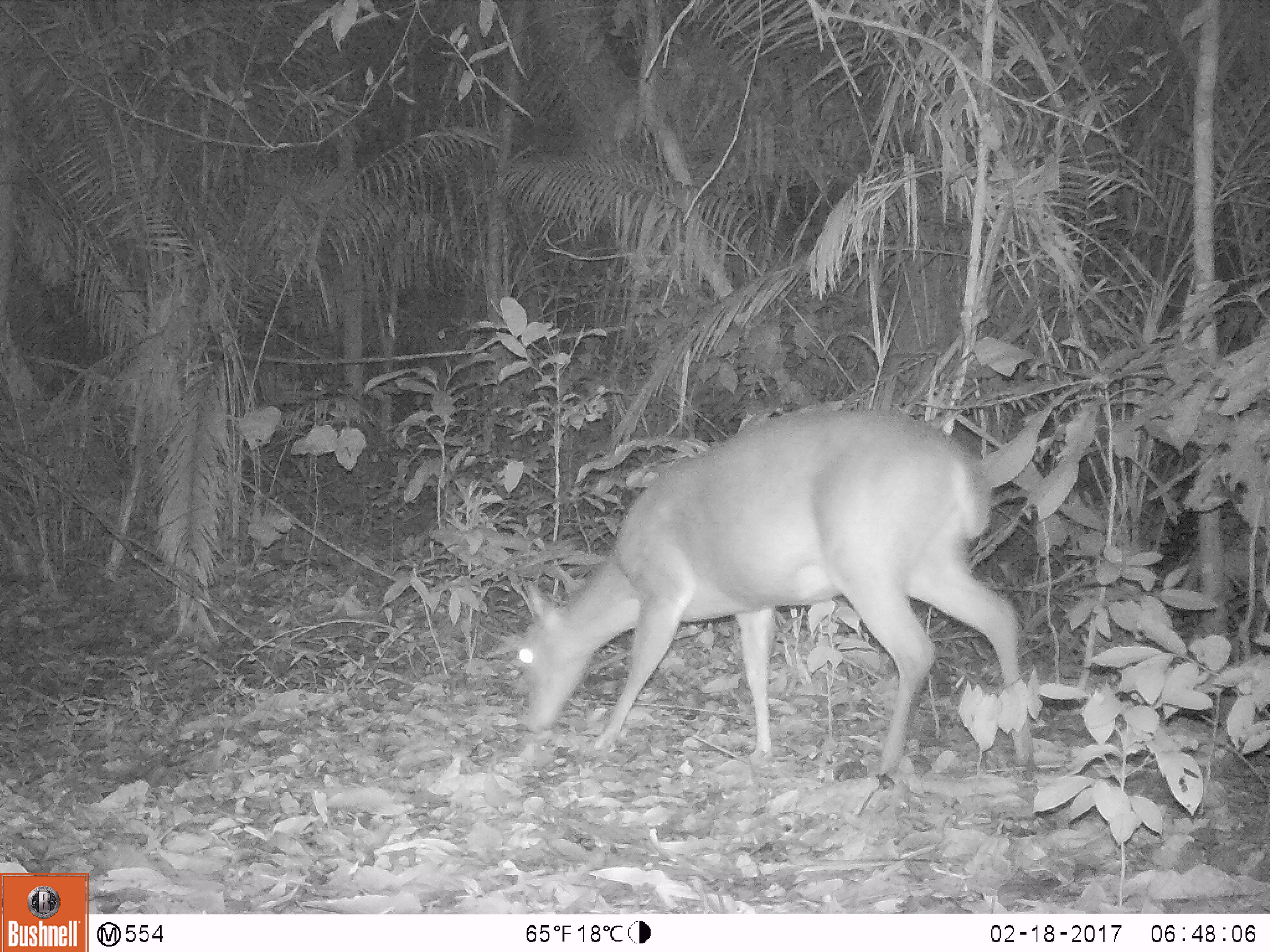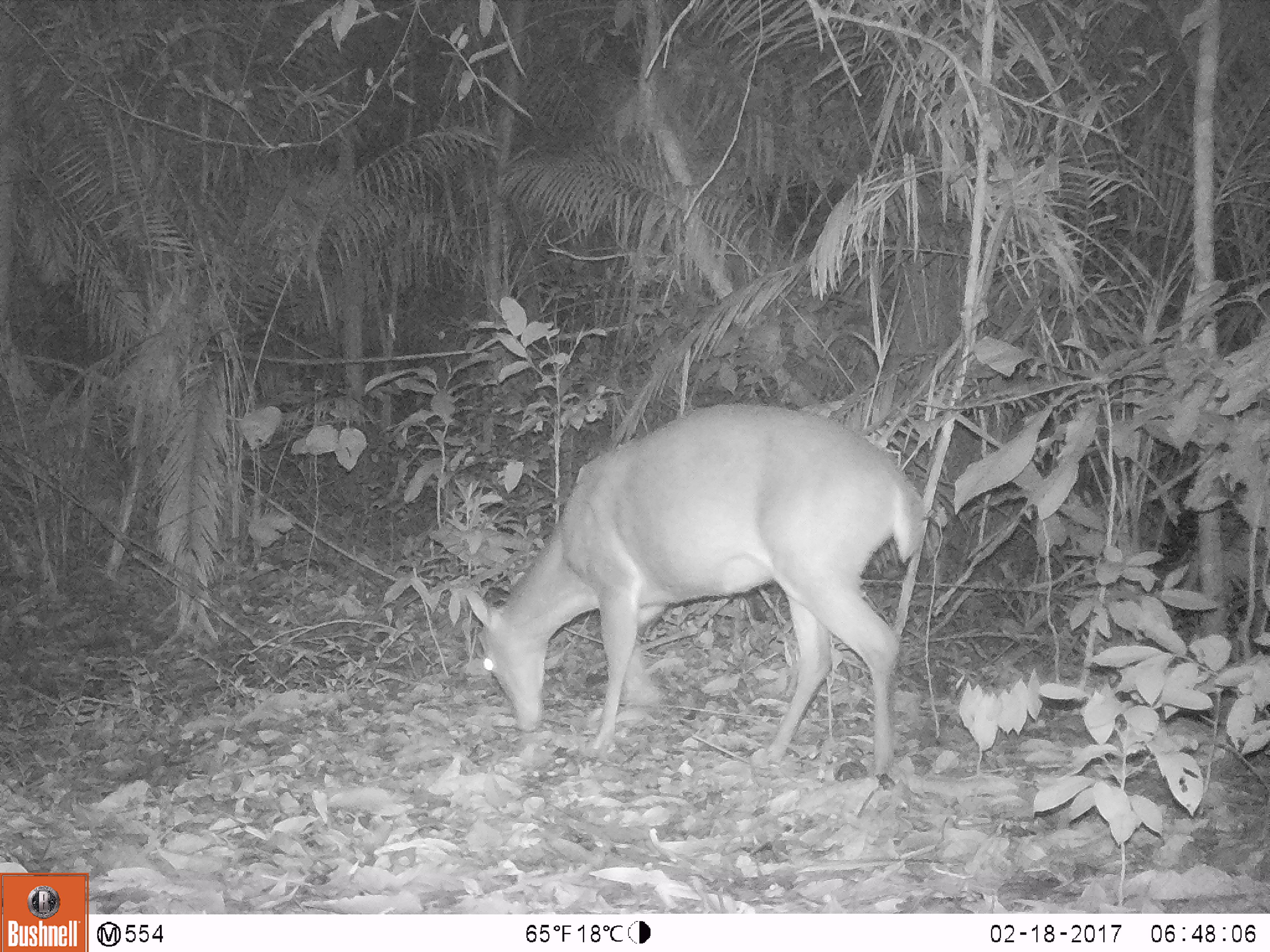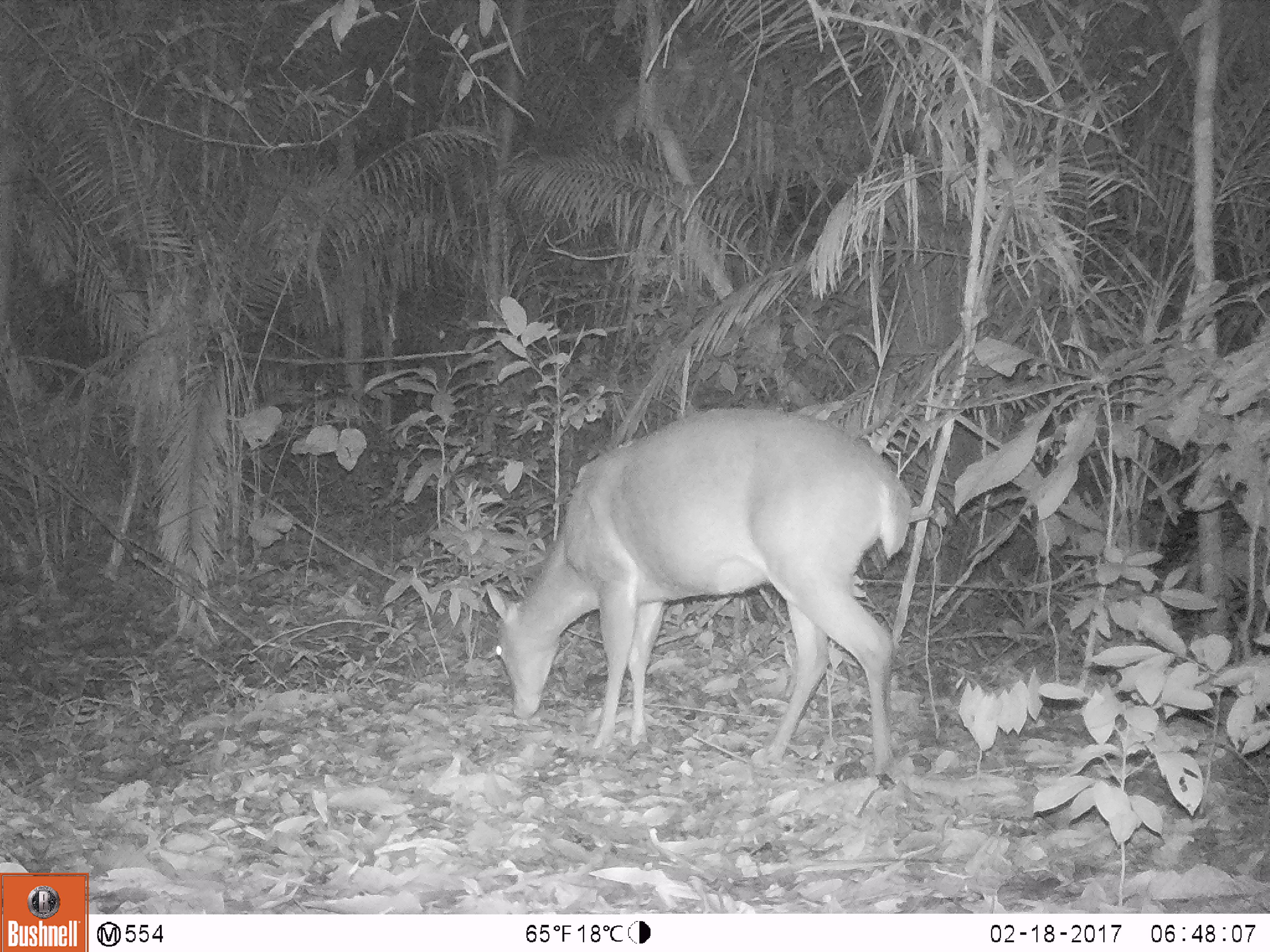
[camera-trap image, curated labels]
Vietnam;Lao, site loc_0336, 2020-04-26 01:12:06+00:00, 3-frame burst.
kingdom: Animalia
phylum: Chordata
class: Mammalia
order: Artiodactyla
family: Cervidae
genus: Muntiacus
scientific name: Muntiacus vuquangensis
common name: large-antlered muntjac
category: large antlered muntjac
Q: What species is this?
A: Large antlered muntjac (large-antlered muntjac) (Muntiacus vuquangensis).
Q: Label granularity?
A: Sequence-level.